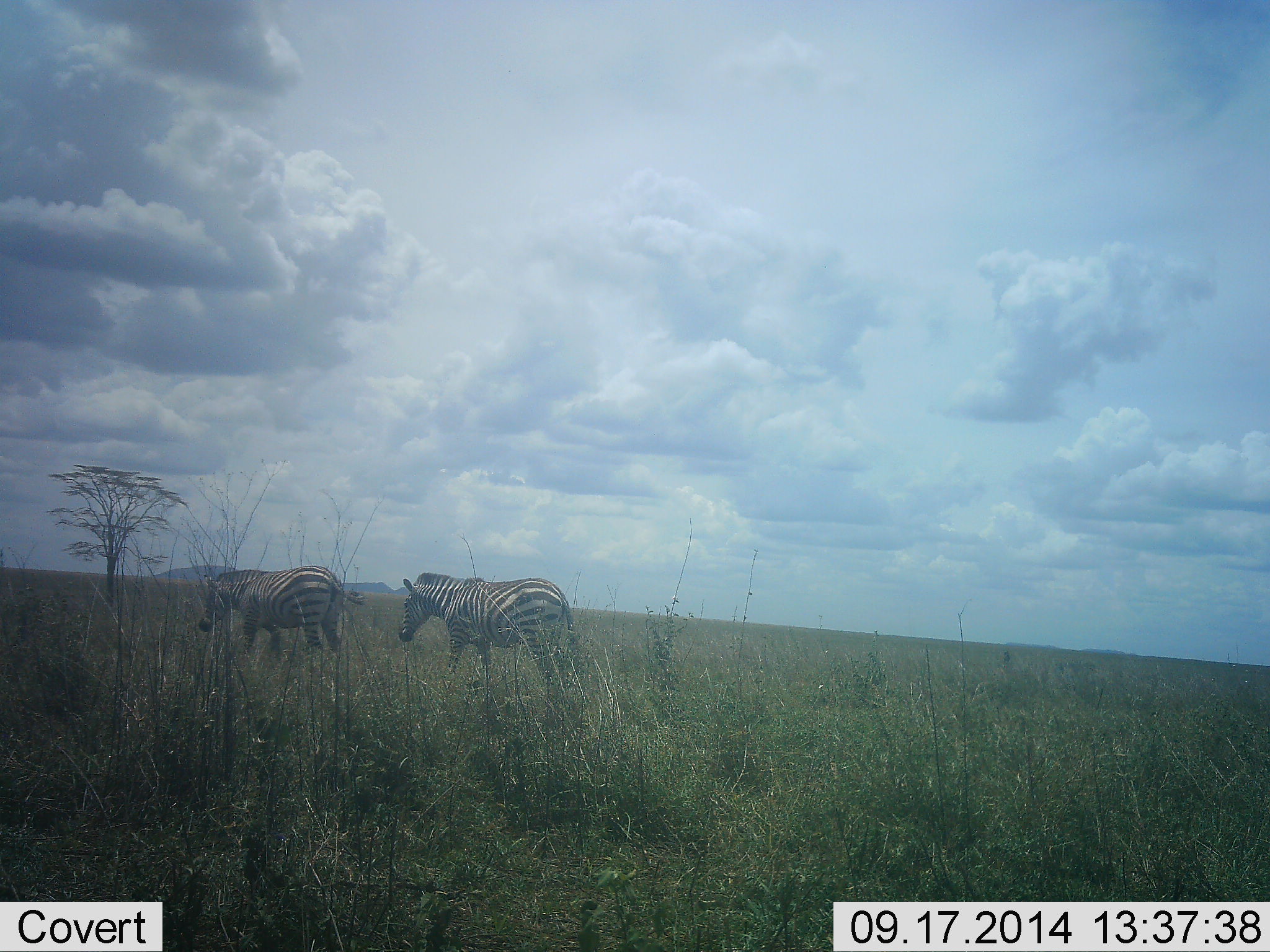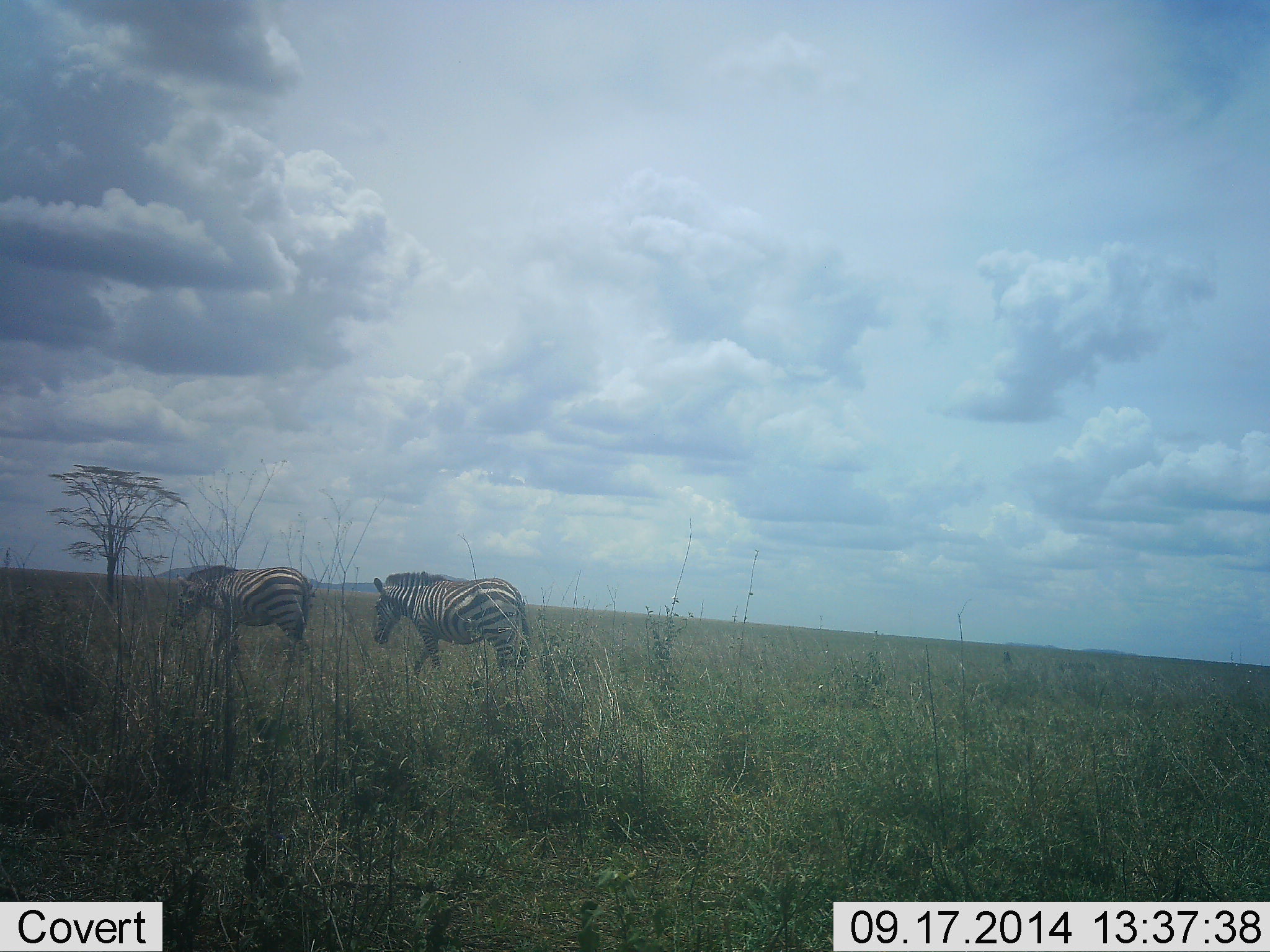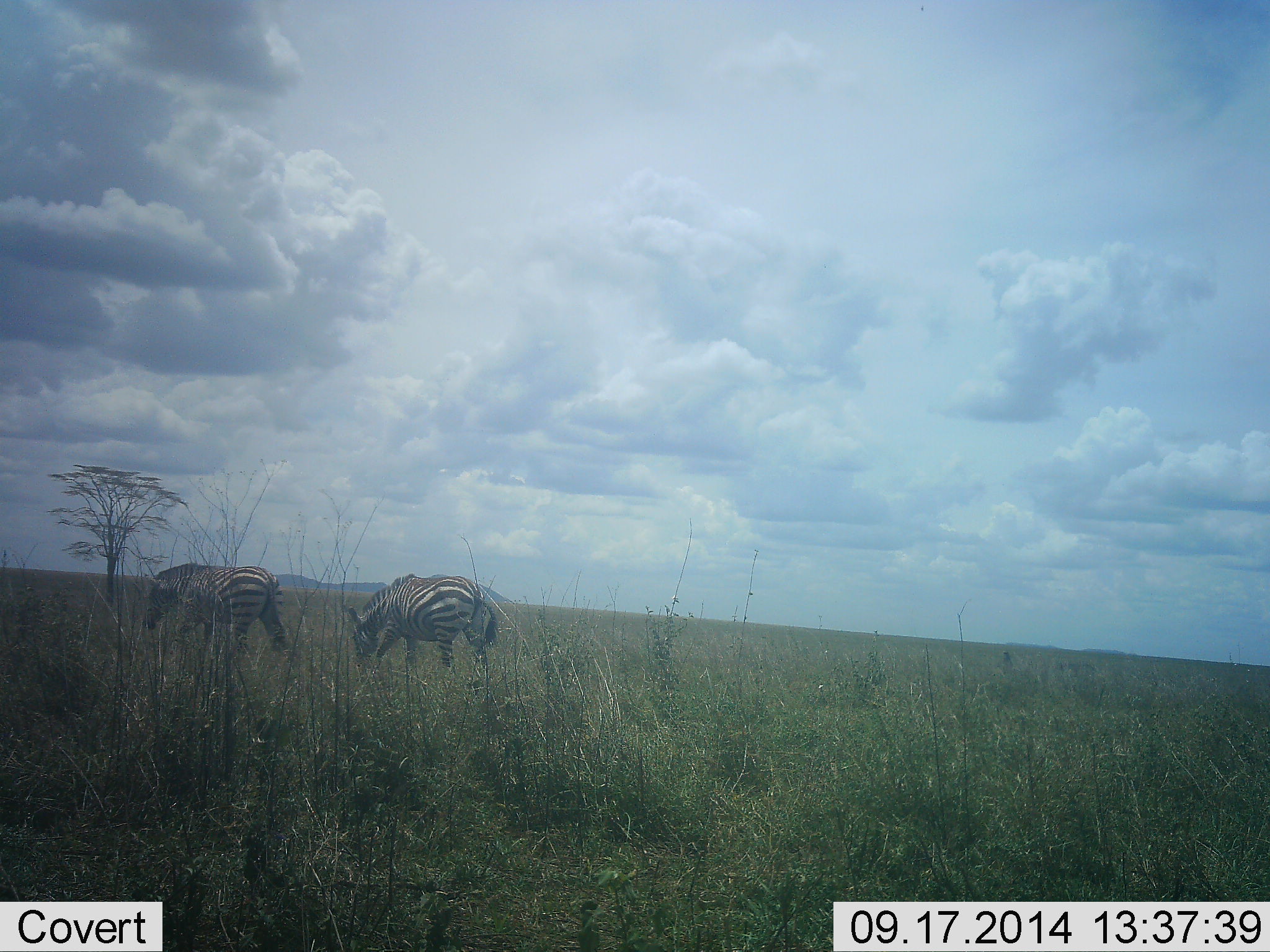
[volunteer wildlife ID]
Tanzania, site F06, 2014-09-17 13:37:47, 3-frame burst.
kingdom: Animalia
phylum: Chordata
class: Mammalia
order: Perissodactyla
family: Equidae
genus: Equus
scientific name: Equus quagga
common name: plains zebra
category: zebra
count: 2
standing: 10%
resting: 0%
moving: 100%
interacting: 0%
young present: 0%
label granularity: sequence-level